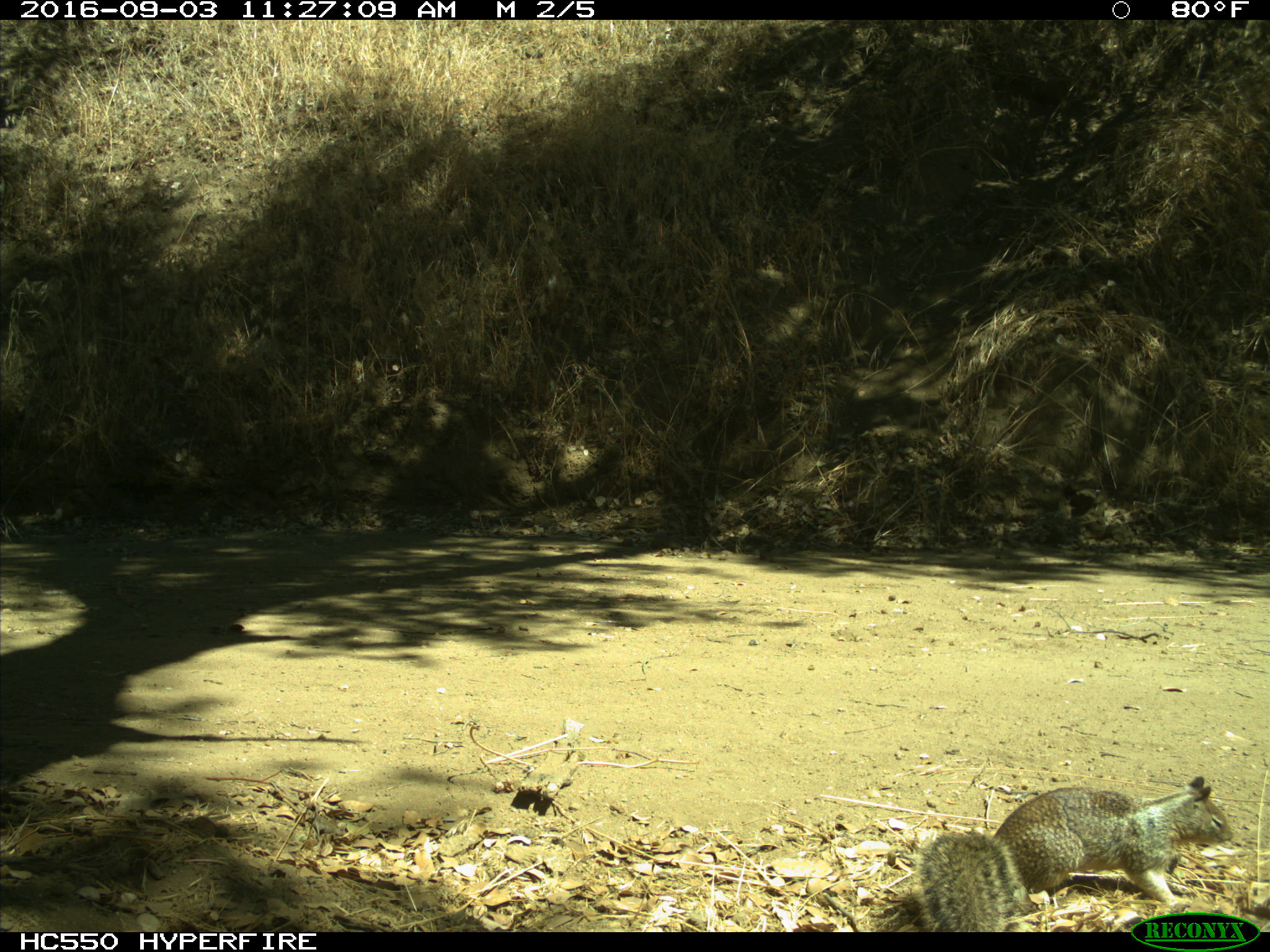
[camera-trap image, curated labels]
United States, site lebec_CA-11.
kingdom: Animalia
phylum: Chordata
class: Mammalia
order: Rodentia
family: Sciuridae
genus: Otospermophilus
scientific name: Otospermophilus beecheyi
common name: california ground squirrel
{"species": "Otospermophilus beecheyi (california ground squirrel)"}